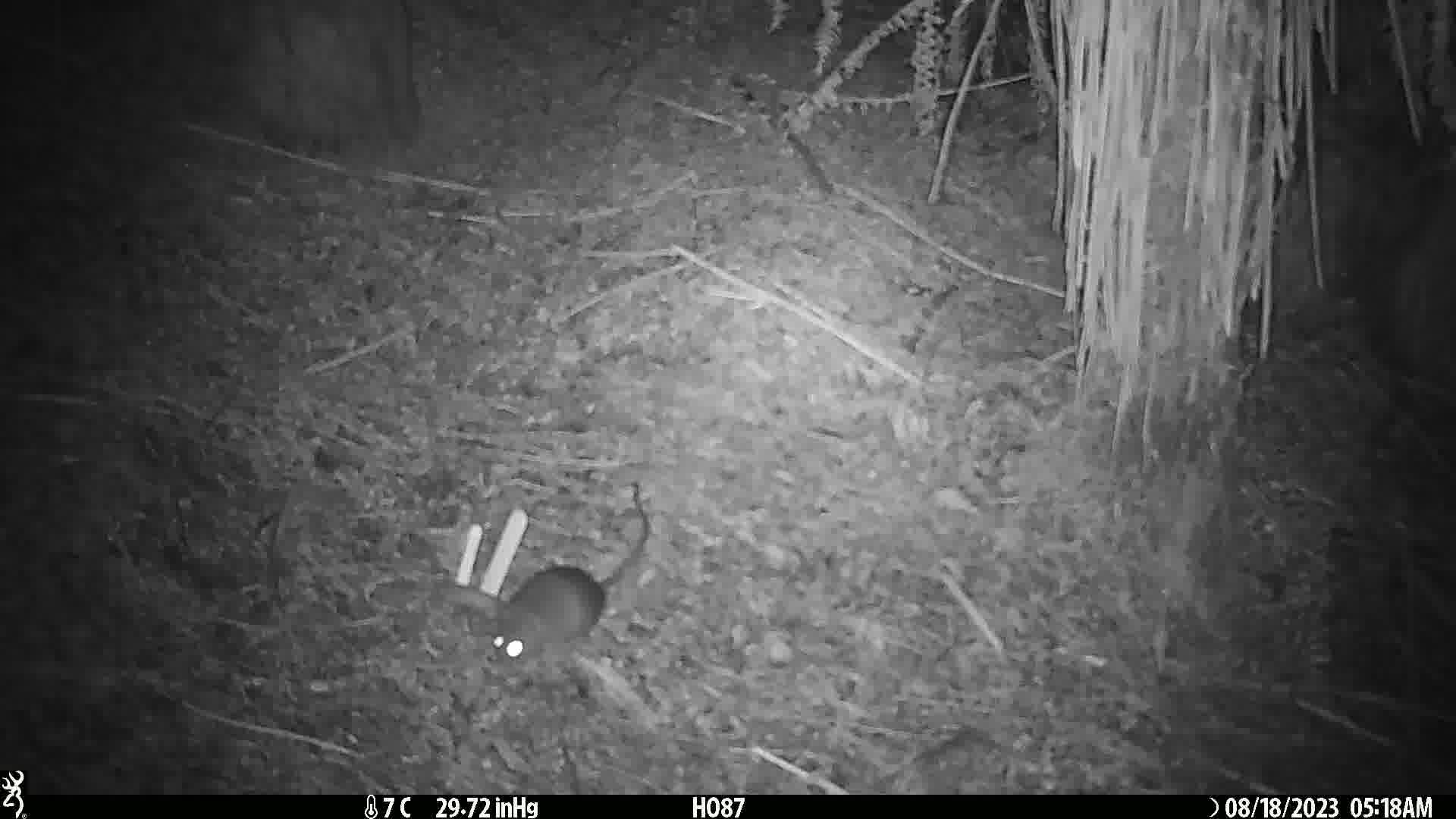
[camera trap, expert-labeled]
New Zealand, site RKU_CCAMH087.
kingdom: Animalia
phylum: Chordata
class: Mammalia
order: Rodentia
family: Muridae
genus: Rattus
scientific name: Rattus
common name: rat